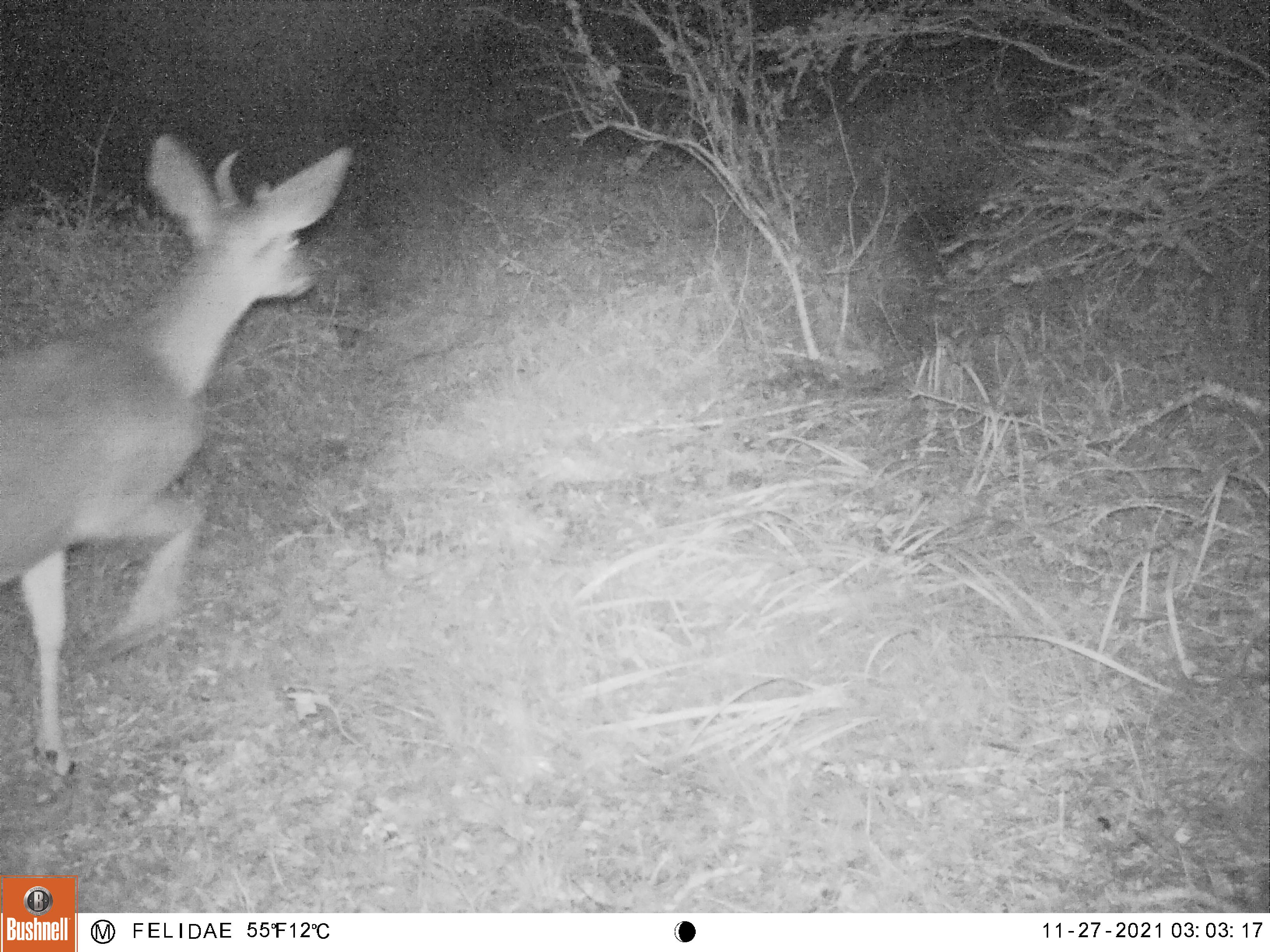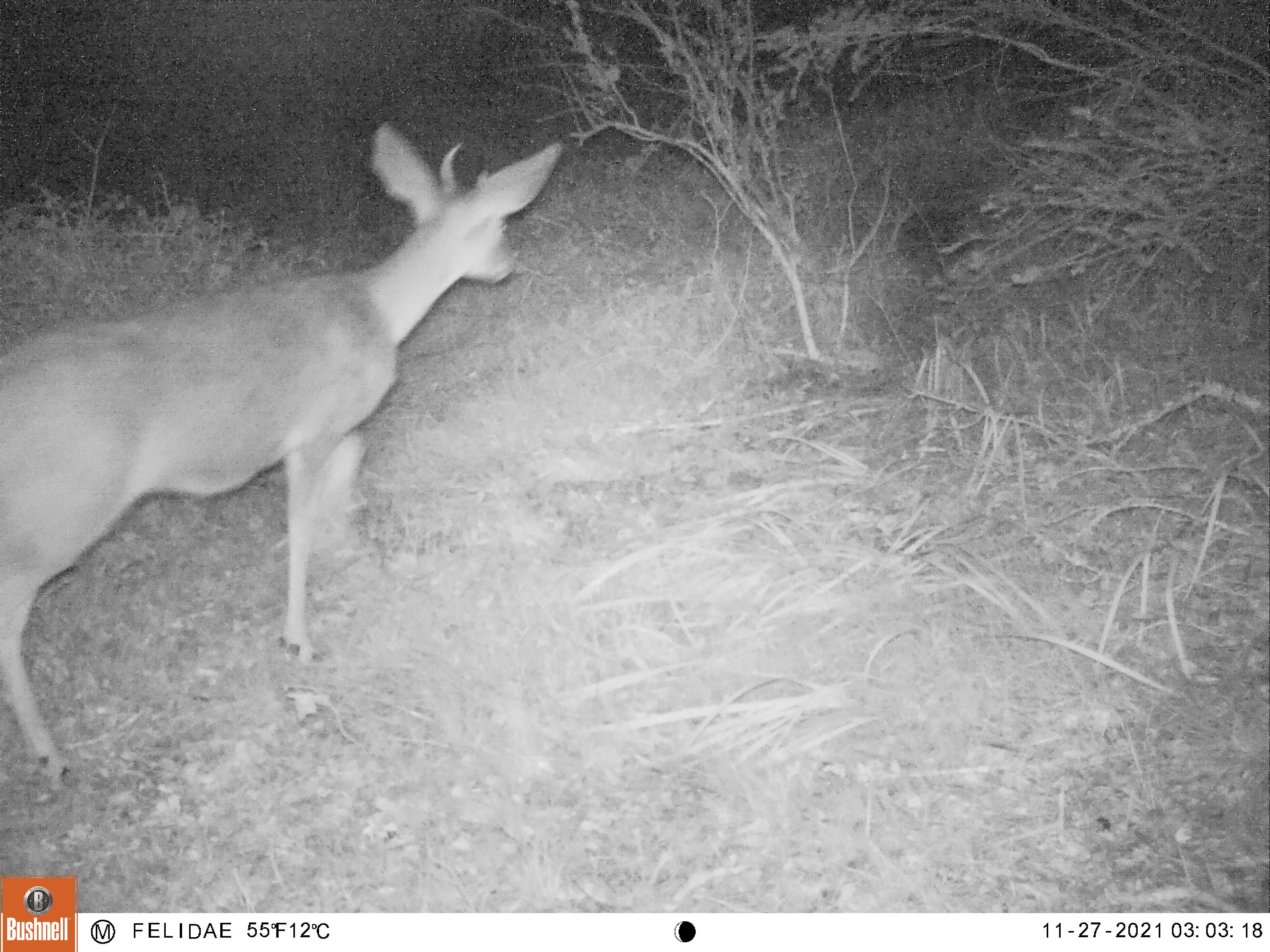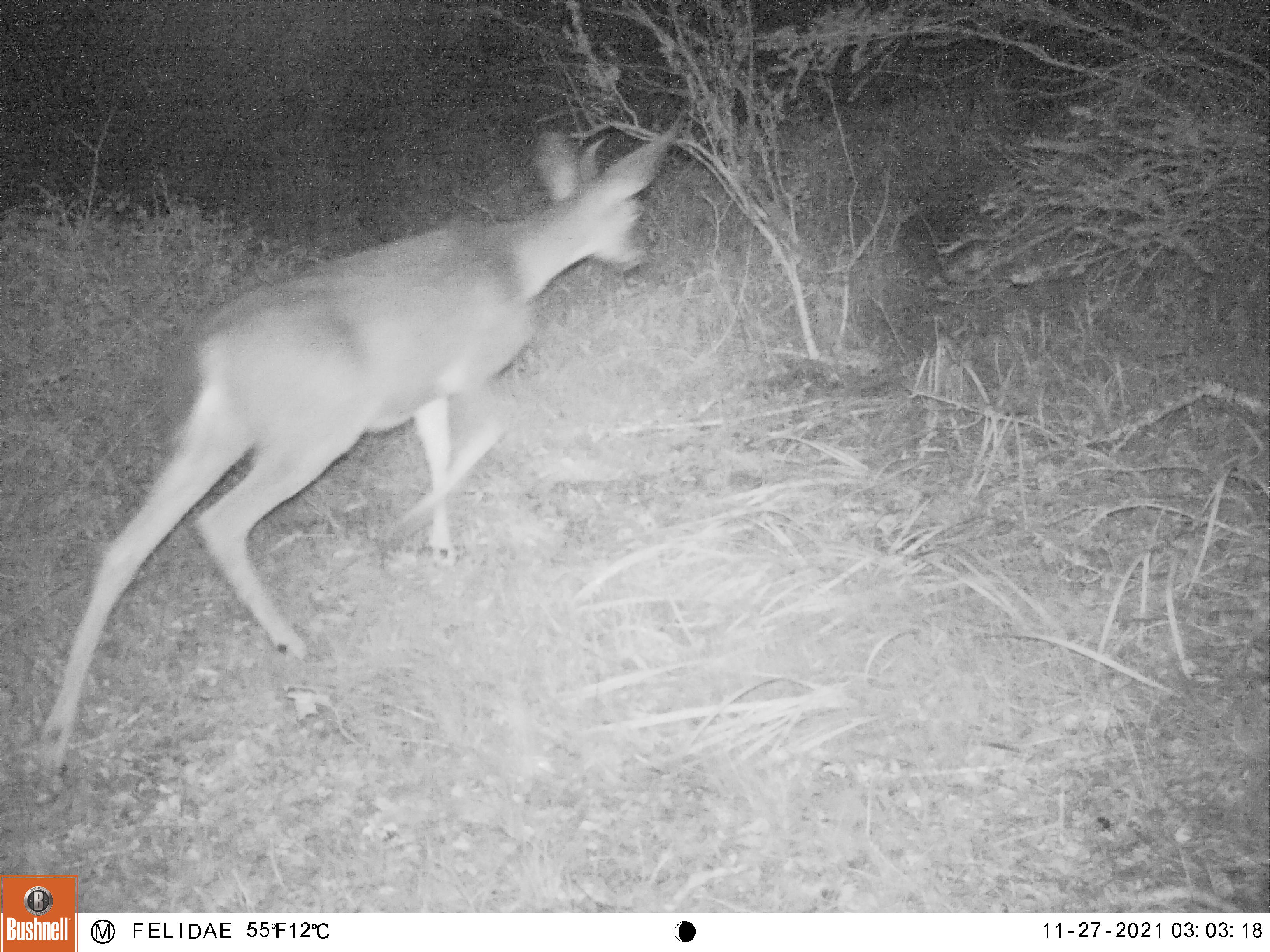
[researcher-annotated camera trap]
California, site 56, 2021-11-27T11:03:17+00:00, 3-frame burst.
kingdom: Animalia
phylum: Chordata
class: Mammalia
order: Artiodactyla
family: Cervidae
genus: Odocoileus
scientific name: Odocoileus hemionus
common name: mule deer